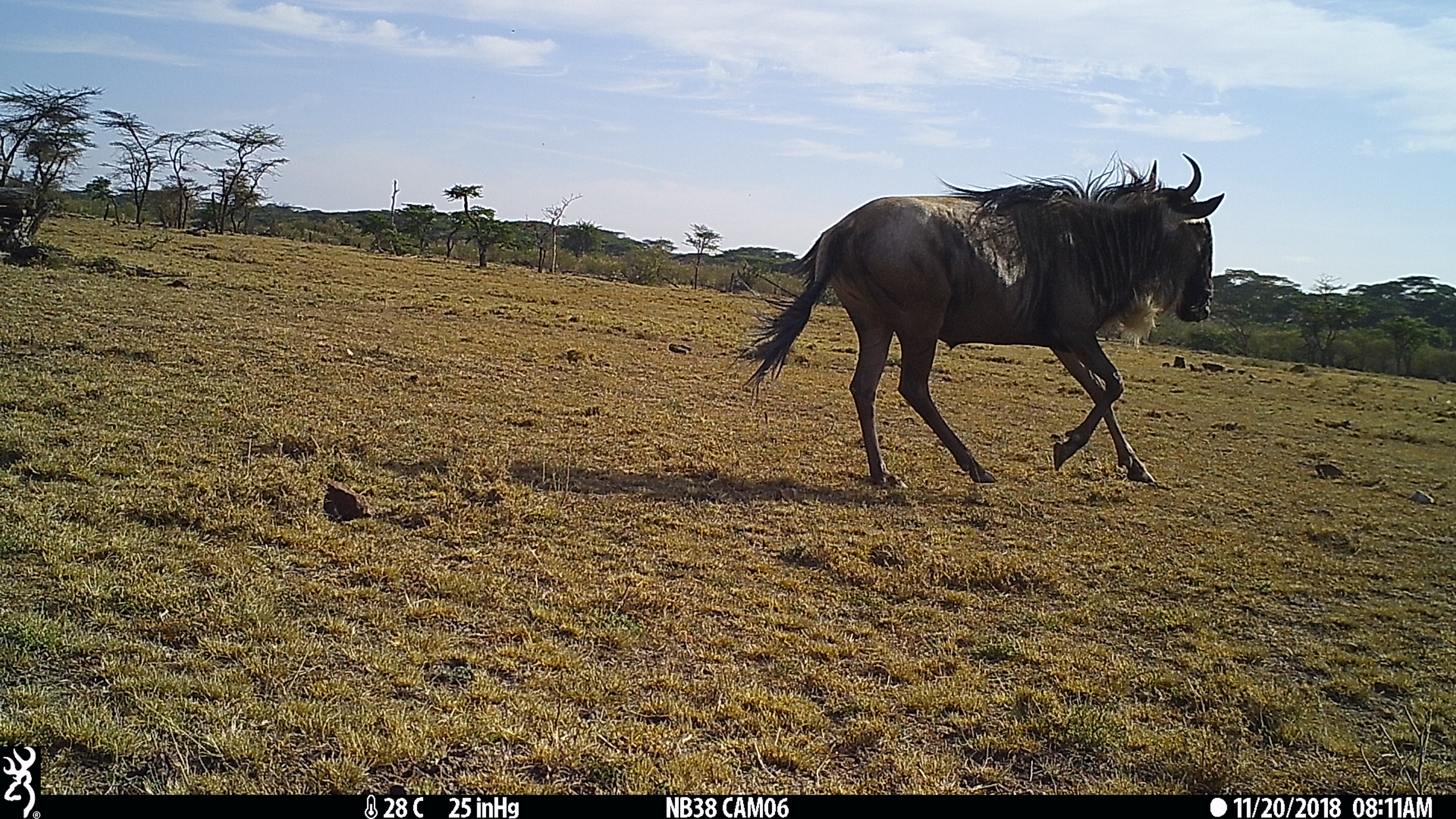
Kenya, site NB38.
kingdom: Animalia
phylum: Chordata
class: Mammalia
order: Artiodactyla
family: Bovidae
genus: Connochaetes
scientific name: Connochaetes taurinus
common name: blue wildebeest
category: wildebeest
Wildebeest (blue wildebeest) (Connochaetes taurinus).